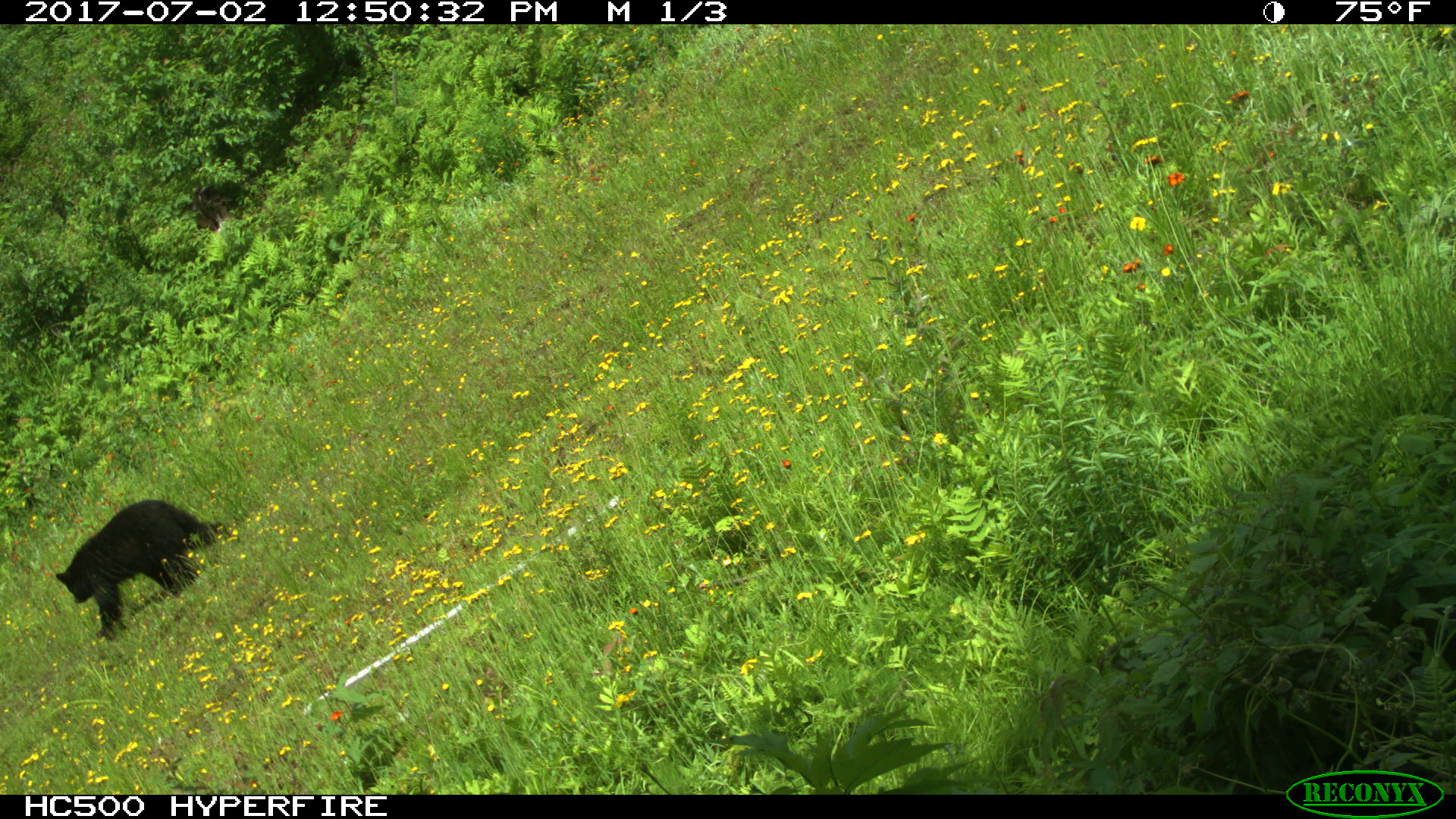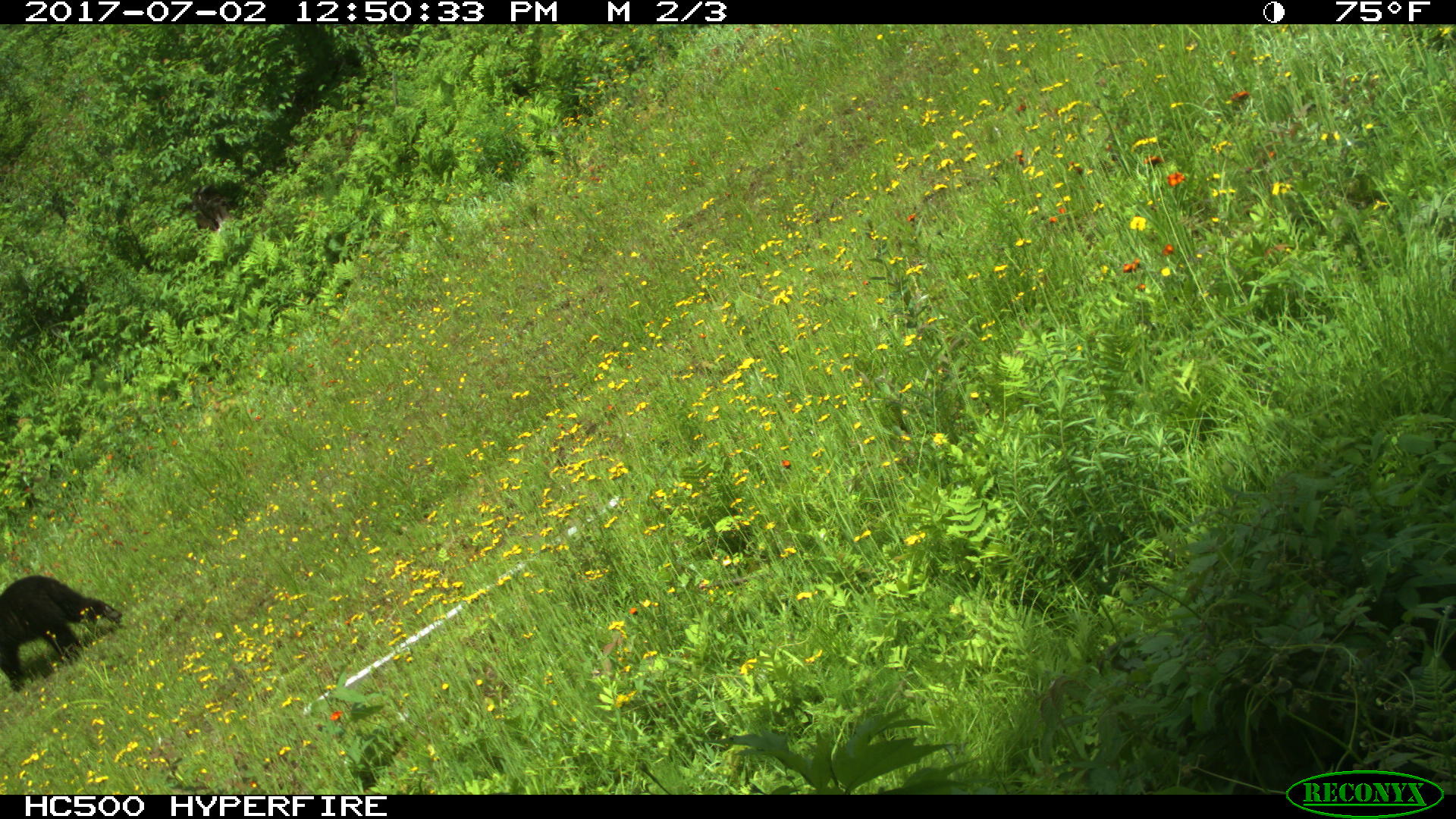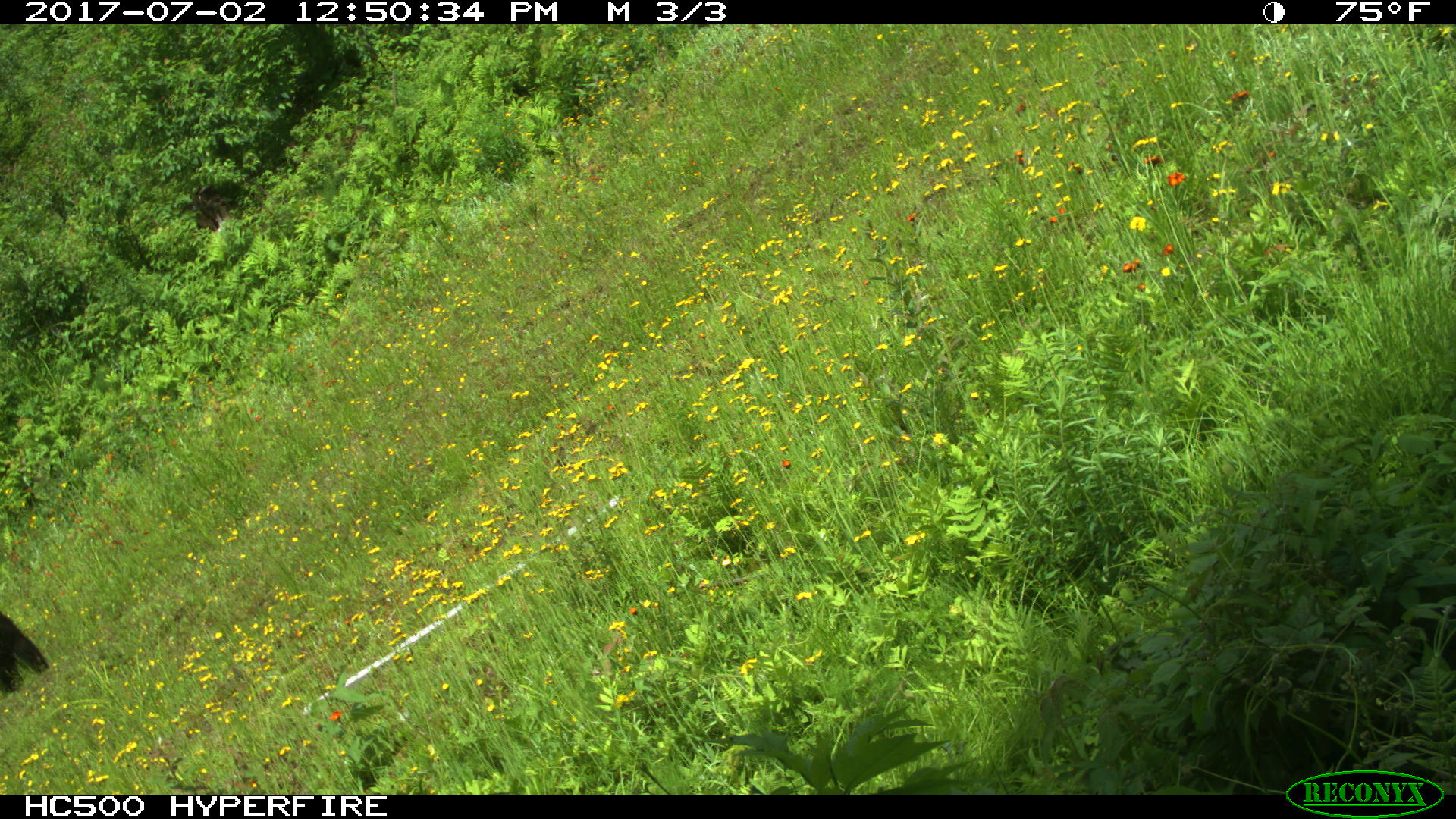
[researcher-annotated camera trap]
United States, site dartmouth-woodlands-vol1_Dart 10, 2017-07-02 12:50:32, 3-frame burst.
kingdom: Animalia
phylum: Chordata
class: Mammalia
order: Carnivora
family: Ursidae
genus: Ursus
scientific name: Ursus americanus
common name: black bear